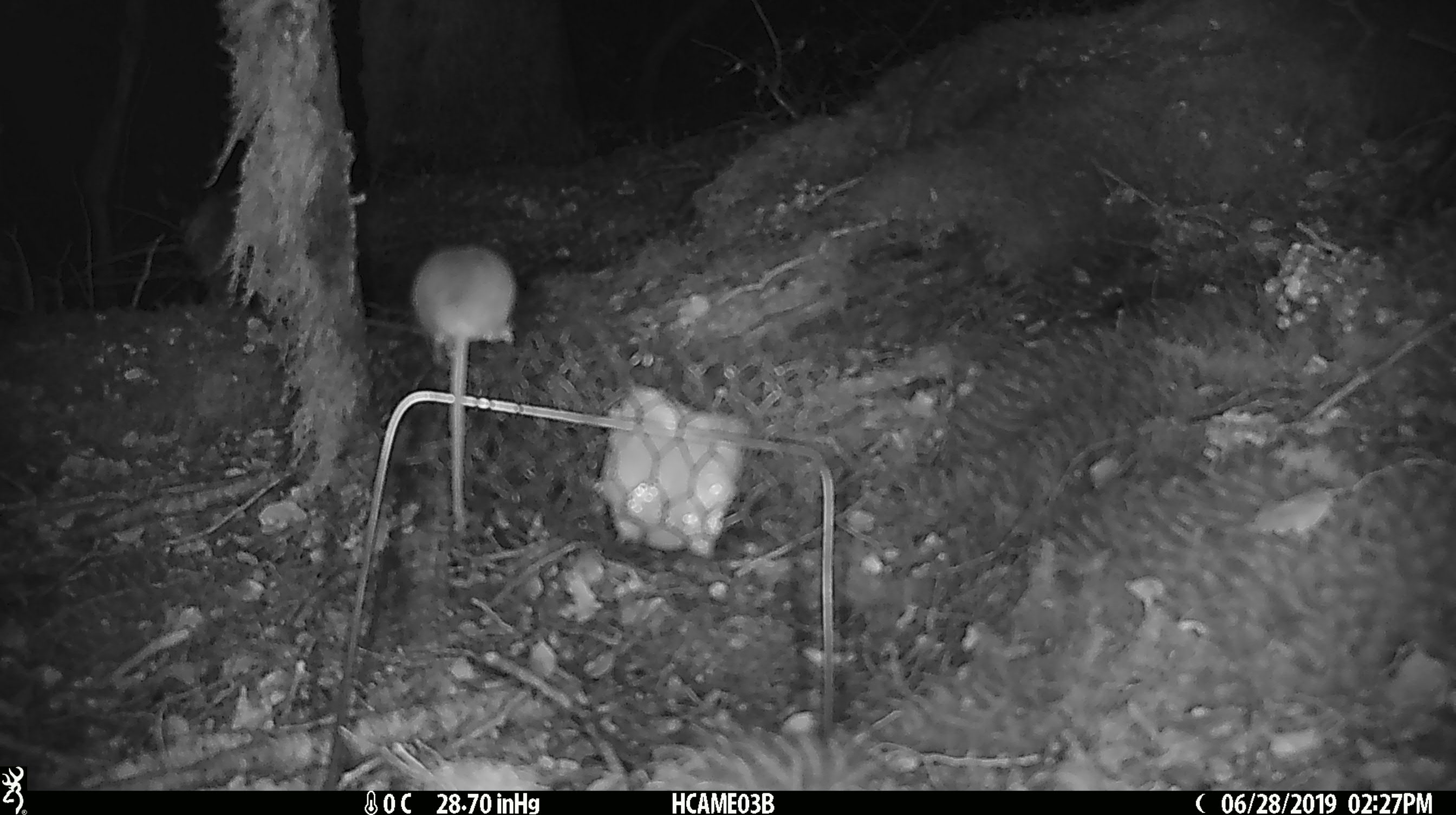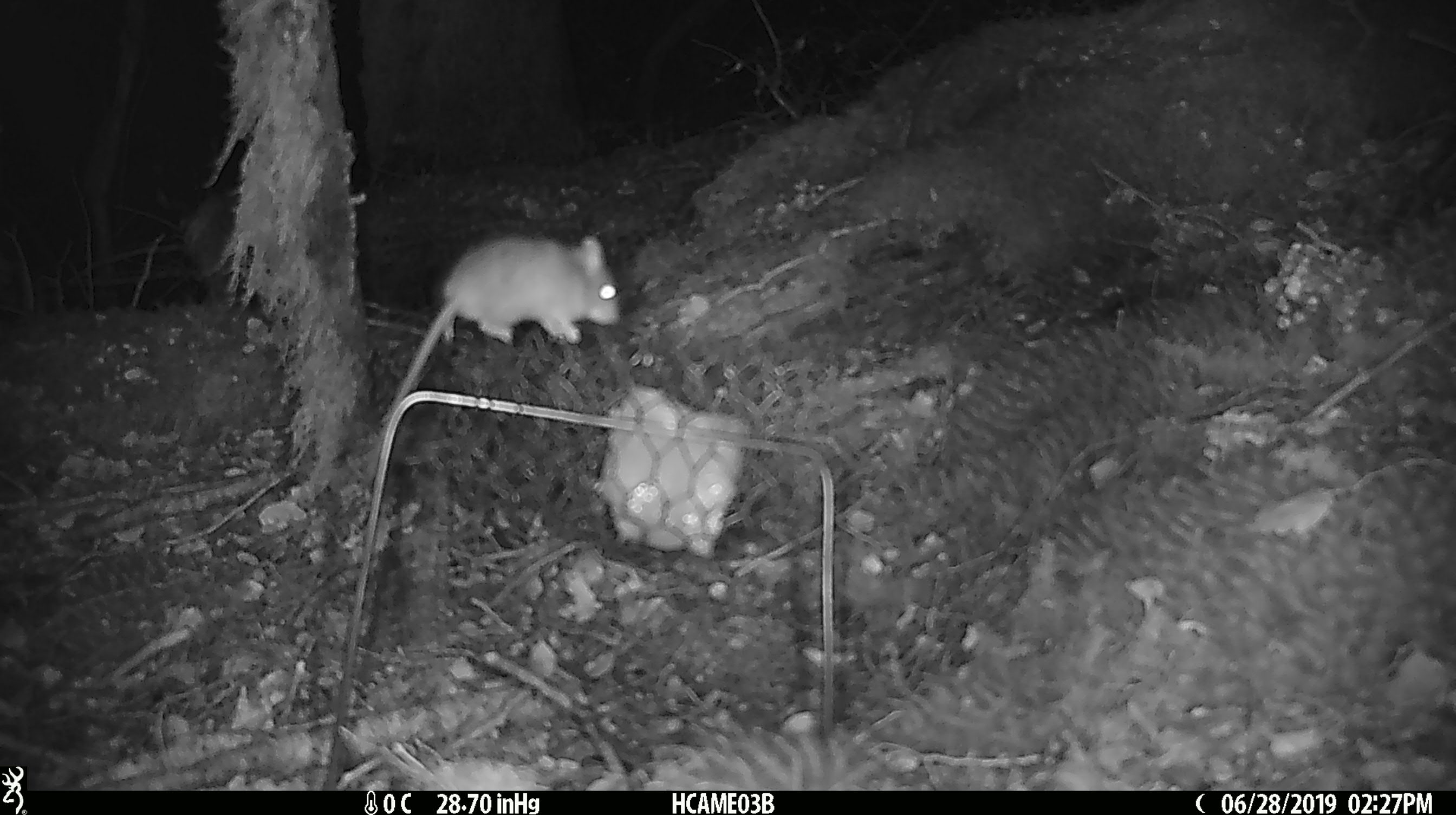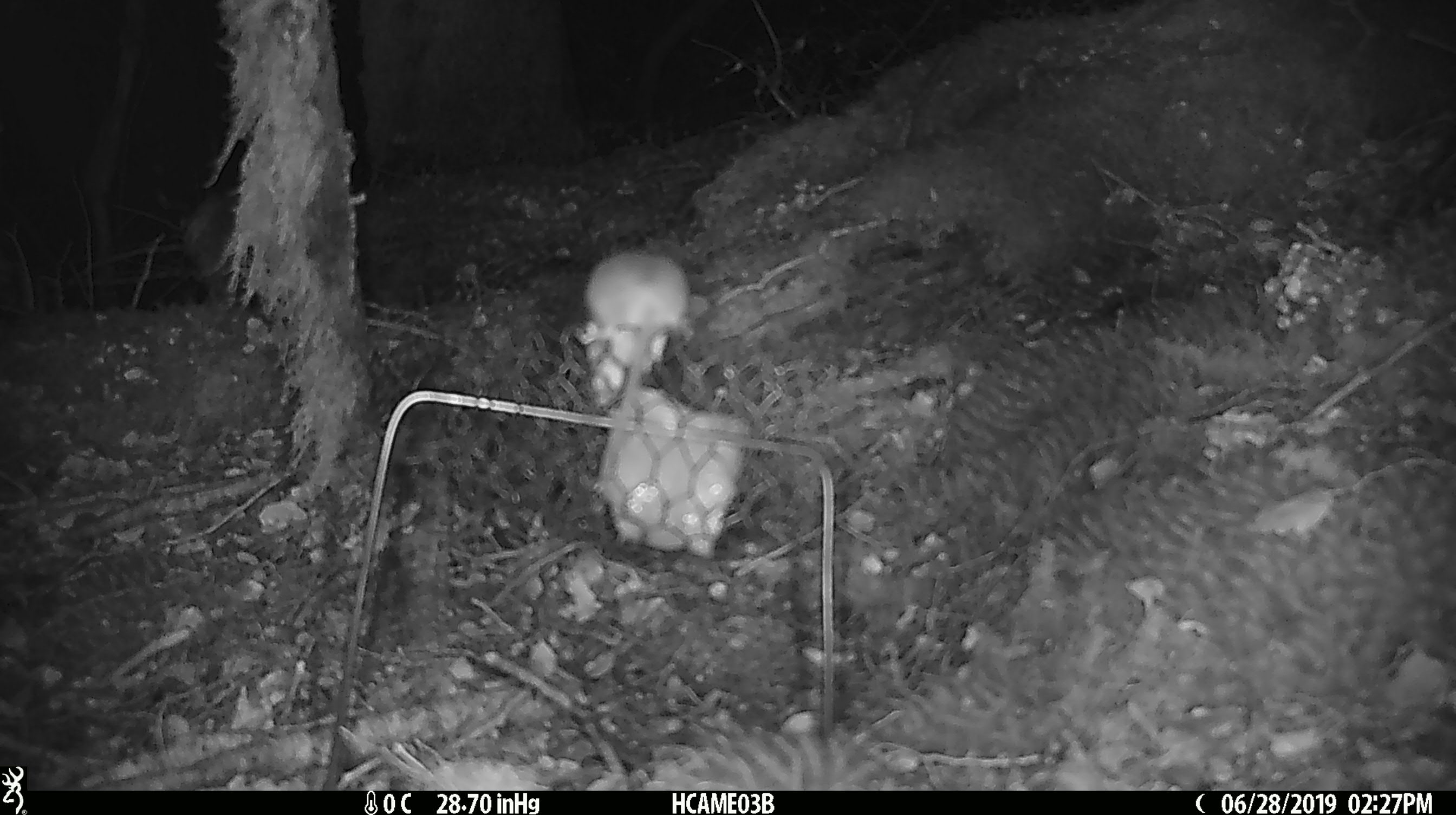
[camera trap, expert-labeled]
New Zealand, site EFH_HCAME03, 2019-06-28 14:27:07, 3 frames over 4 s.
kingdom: Animalia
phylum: Chordata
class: Mammalia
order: Rodentia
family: Muridae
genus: Mus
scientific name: Mus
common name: mouse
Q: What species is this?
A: Mouse (Mus).